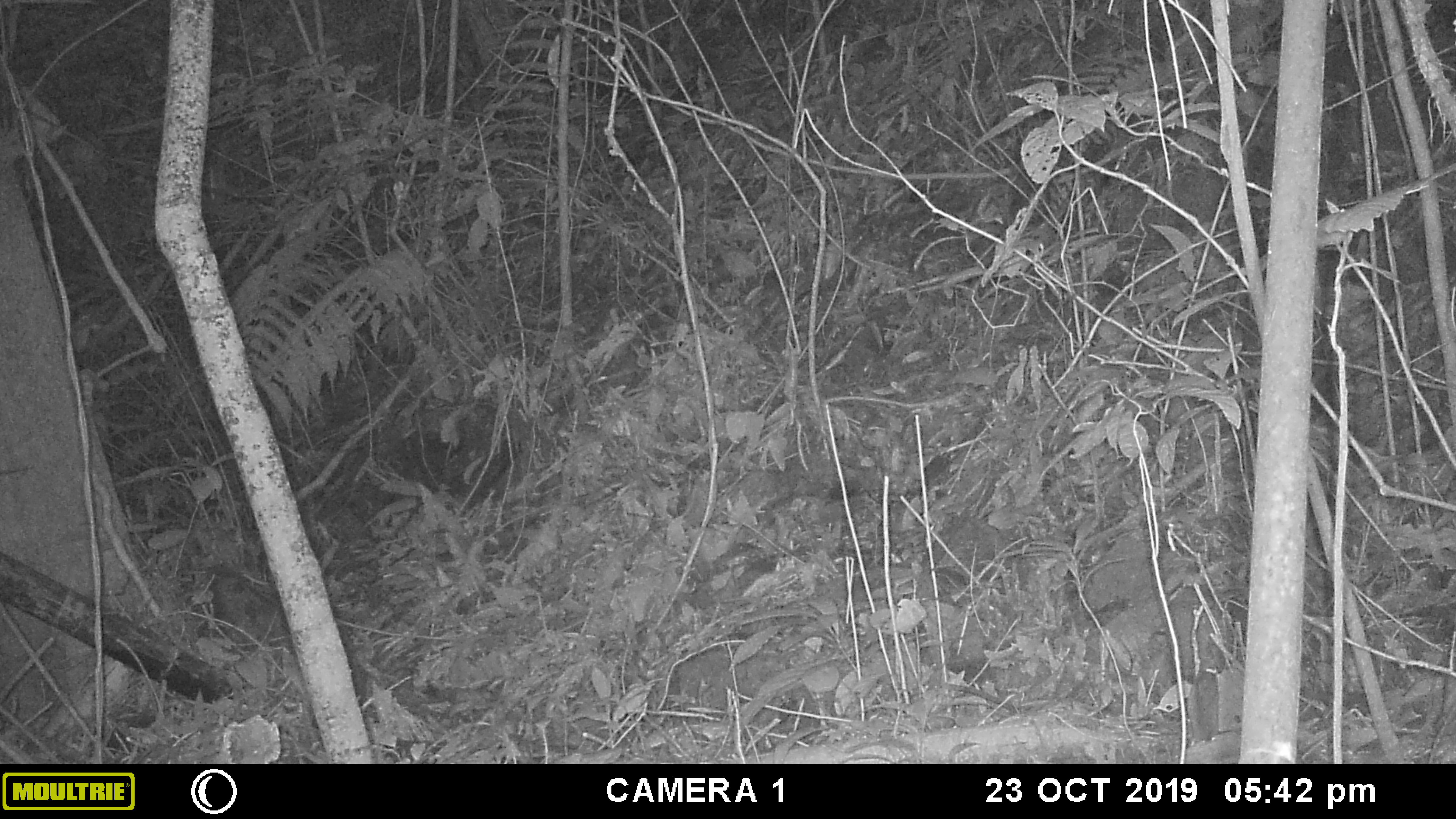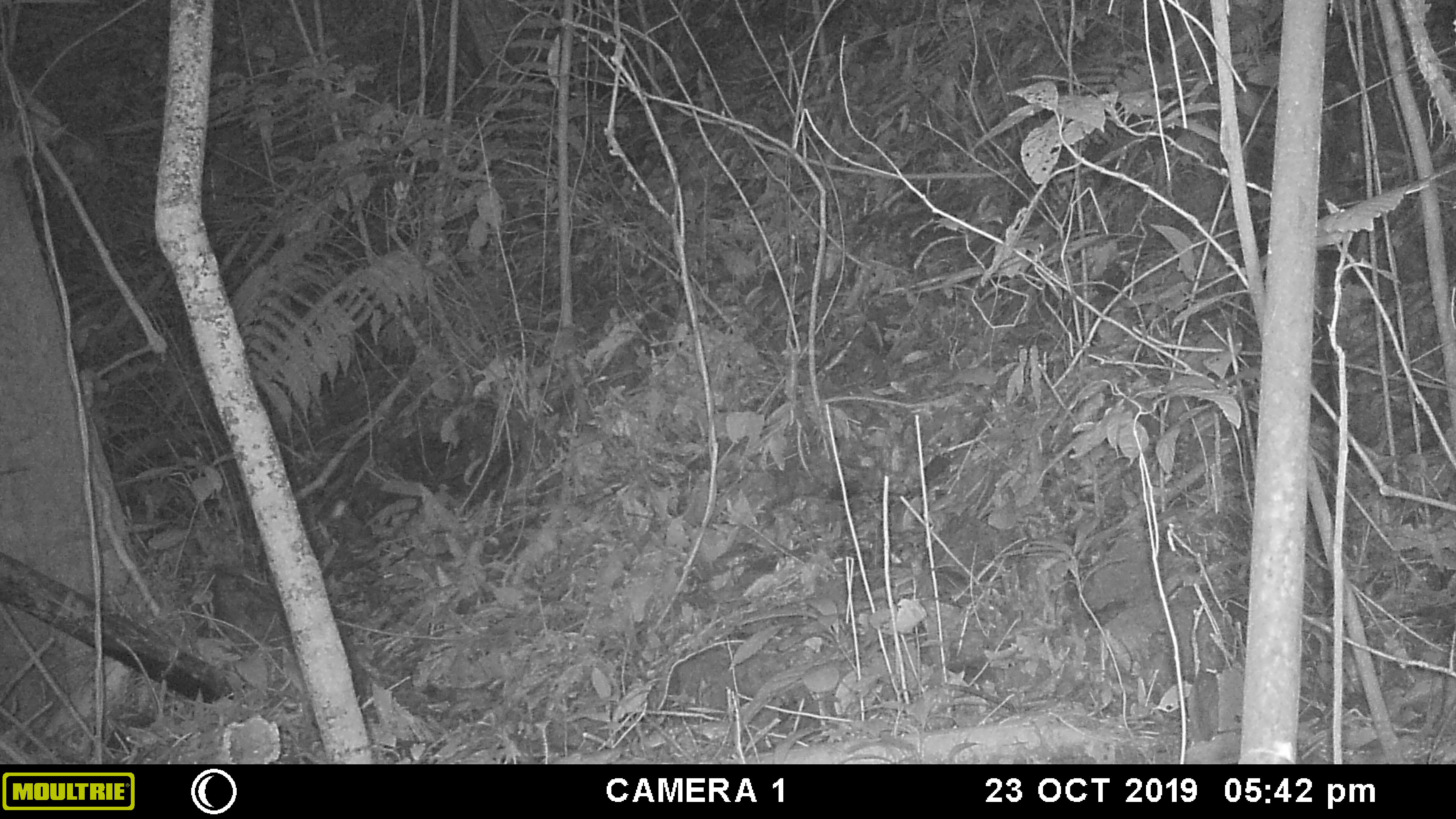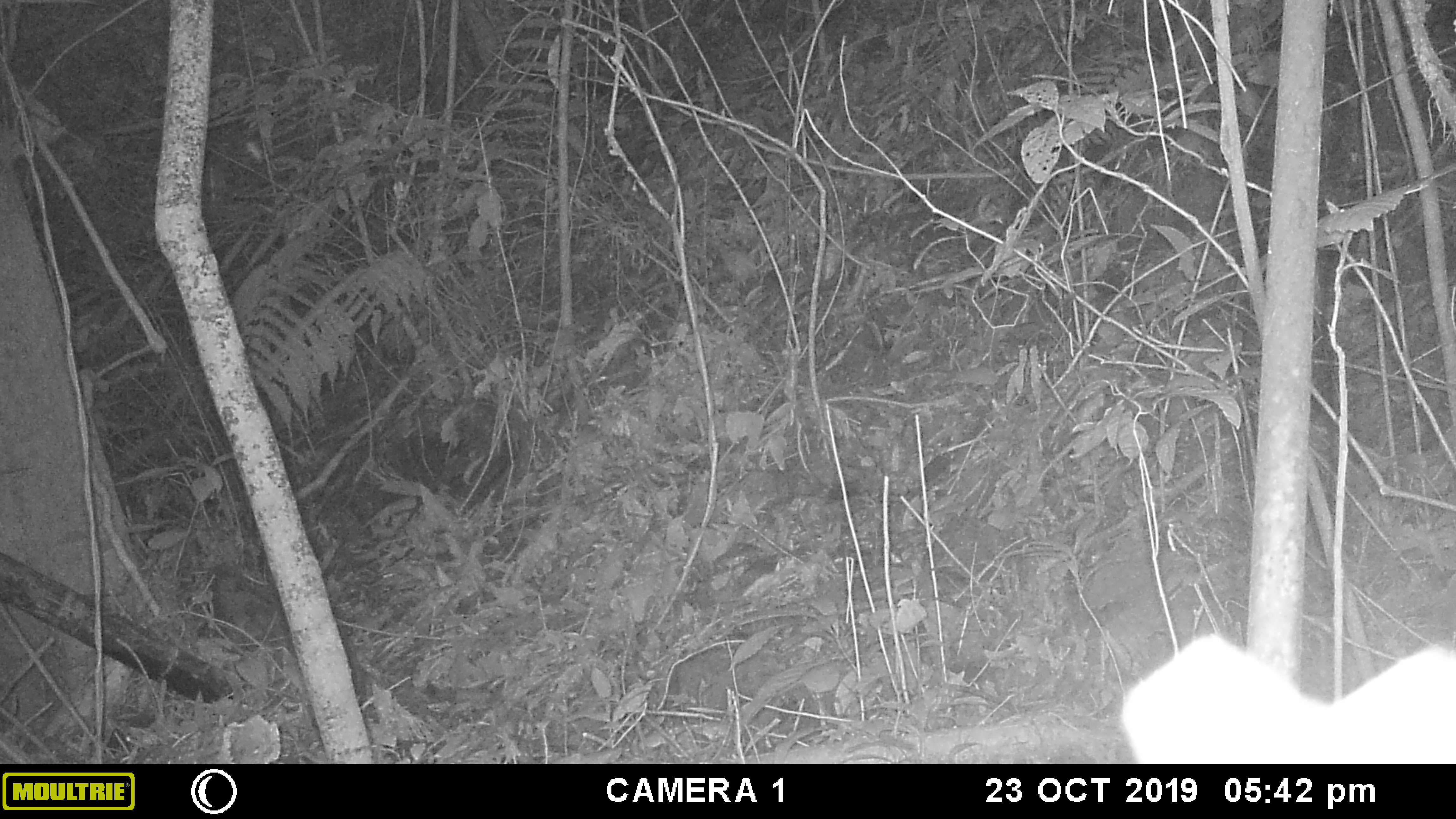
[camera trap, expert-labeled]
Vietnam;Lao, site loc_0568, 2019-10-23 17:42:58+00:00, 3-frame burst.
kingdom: Animalia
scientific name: Animalia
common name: animal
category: unidentified animal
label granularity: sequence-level